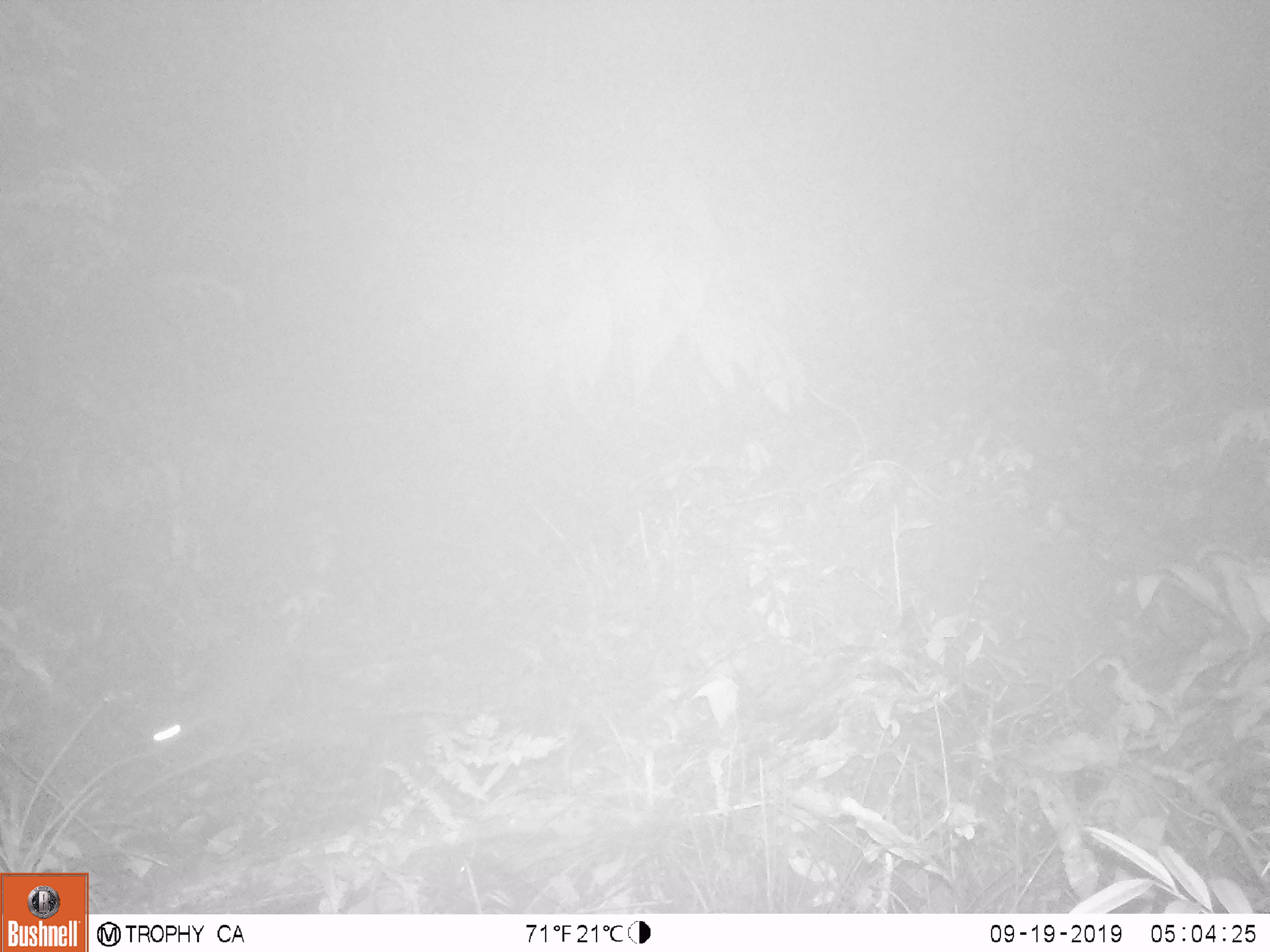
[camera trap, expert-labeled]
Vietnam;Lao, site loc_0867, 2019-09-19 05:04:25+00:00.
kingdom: Animalia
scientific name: Animalia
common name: animal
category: unidentified animal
Unidentified animal (animal) (Animalia). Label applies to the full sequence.